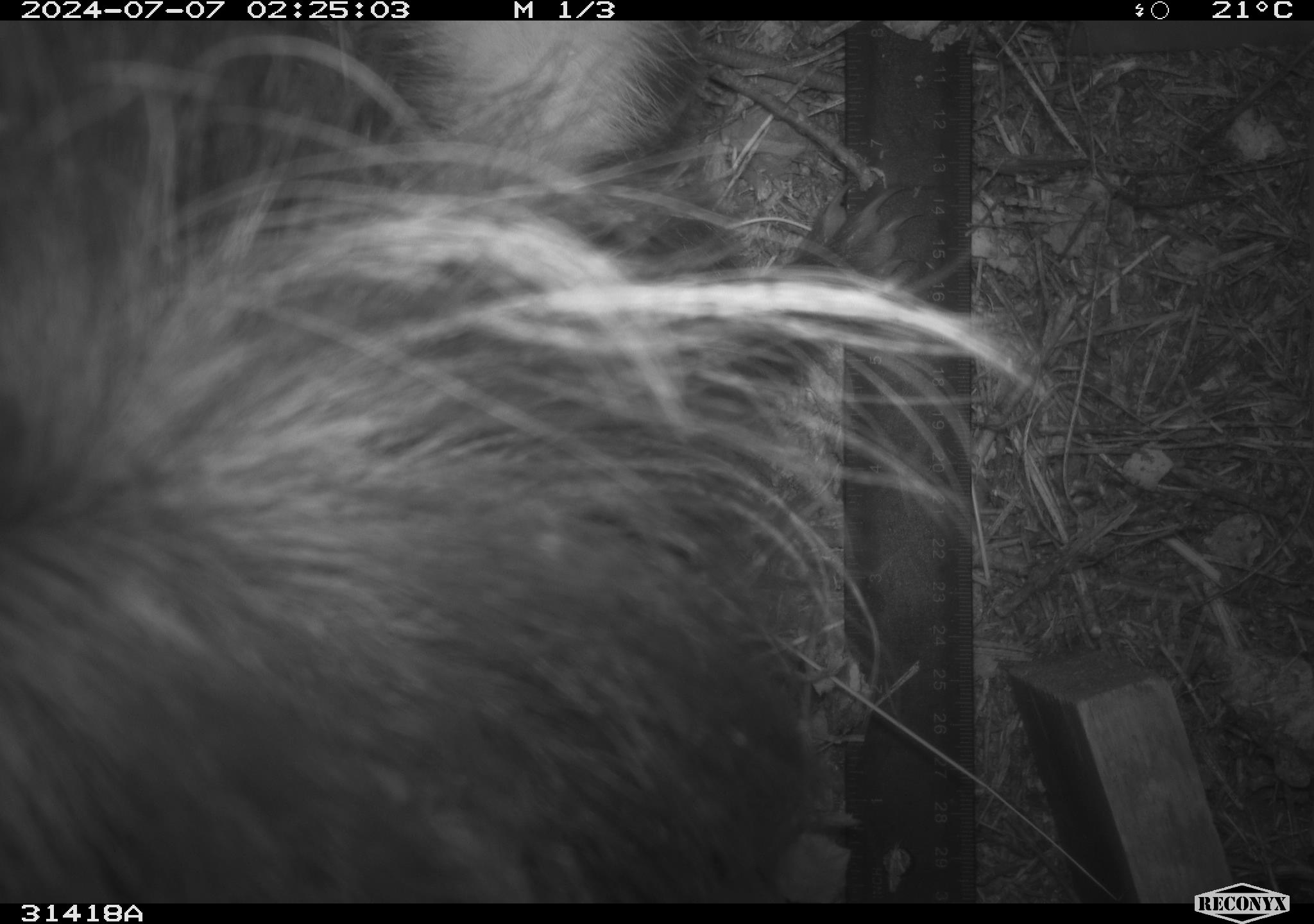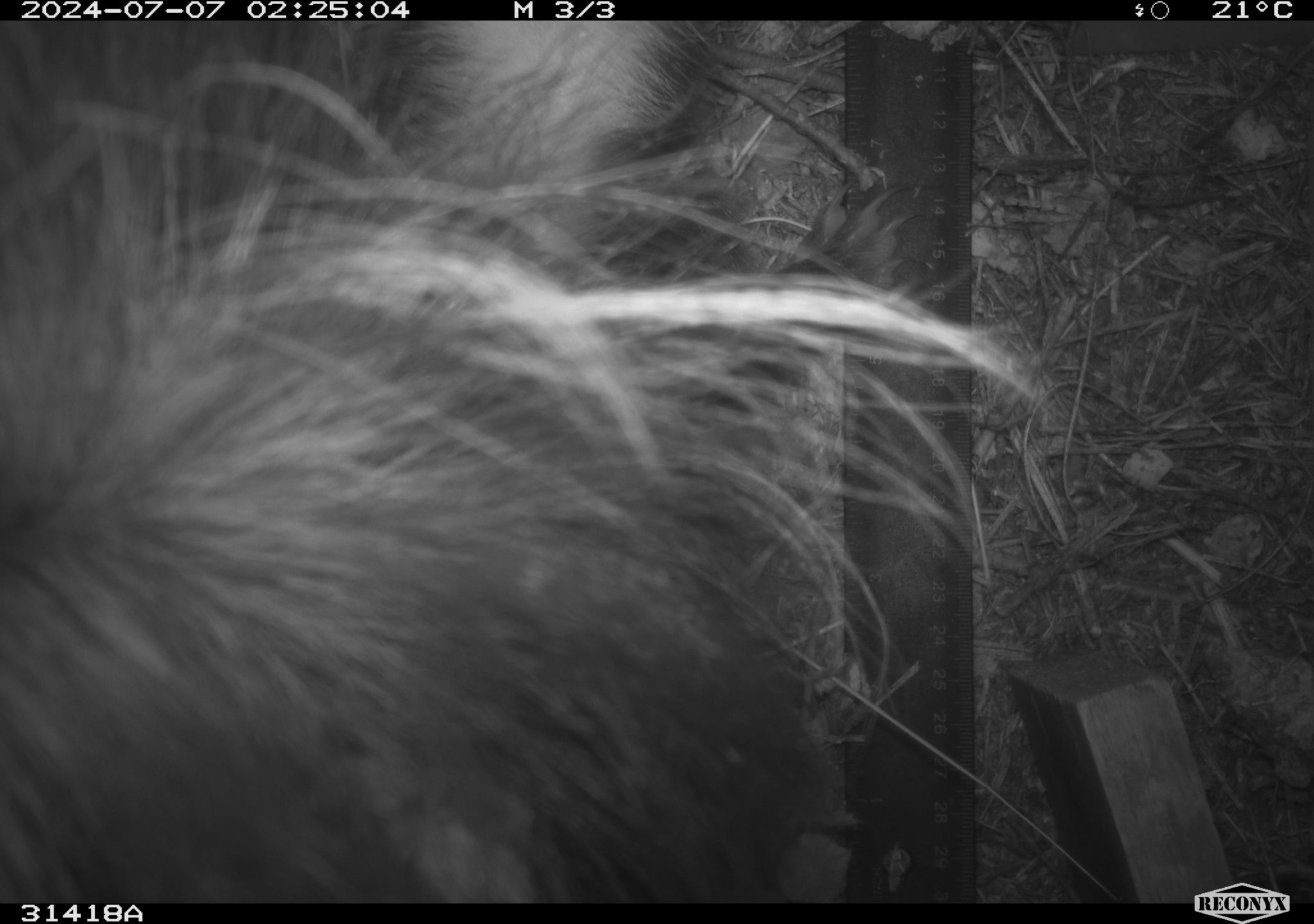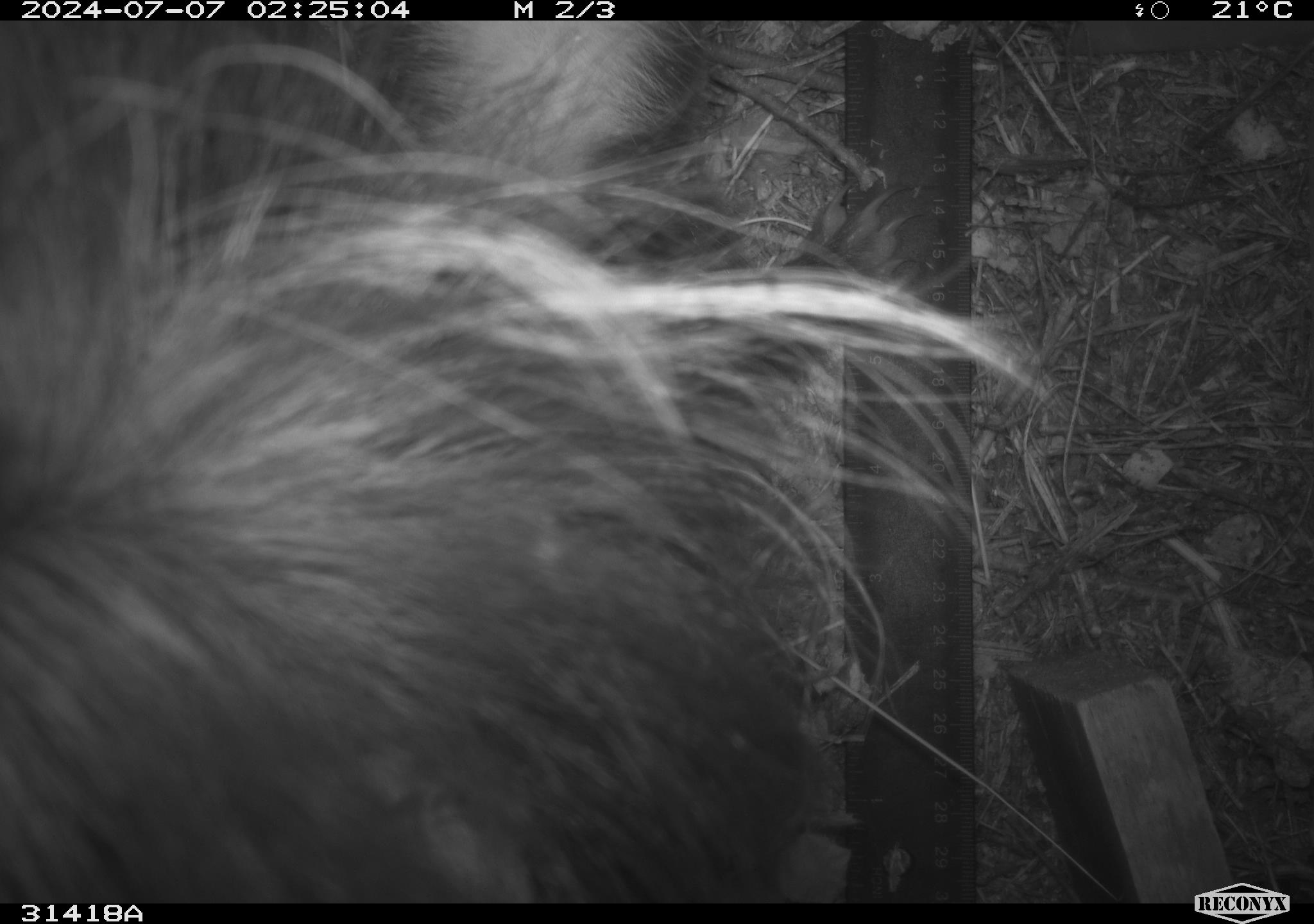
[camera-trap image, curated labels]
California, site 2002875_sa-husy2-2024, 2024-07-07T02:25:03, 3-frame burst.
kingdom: Animalia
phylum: Chordata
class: Mammalia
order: Carnivora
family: Mephitidae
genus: Mephitis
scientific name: Mephitis mephitis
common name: striped skunk